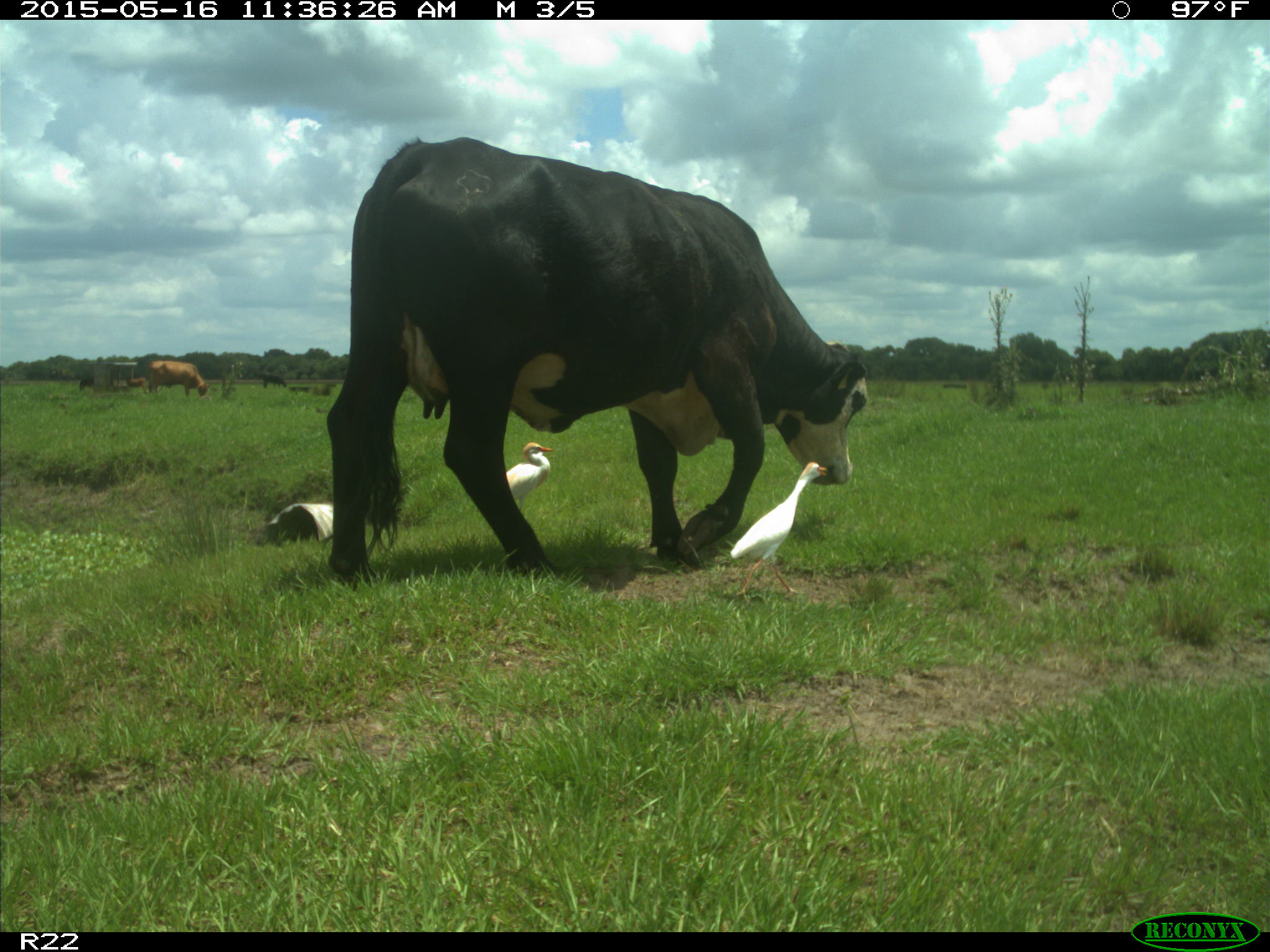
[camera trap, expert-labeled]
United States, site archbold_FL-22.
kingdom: Animalia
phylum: Chordata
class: Mammalia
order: Artiodactyla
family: Bovidae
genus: Bos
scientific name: Bos taurus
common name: domestic cow